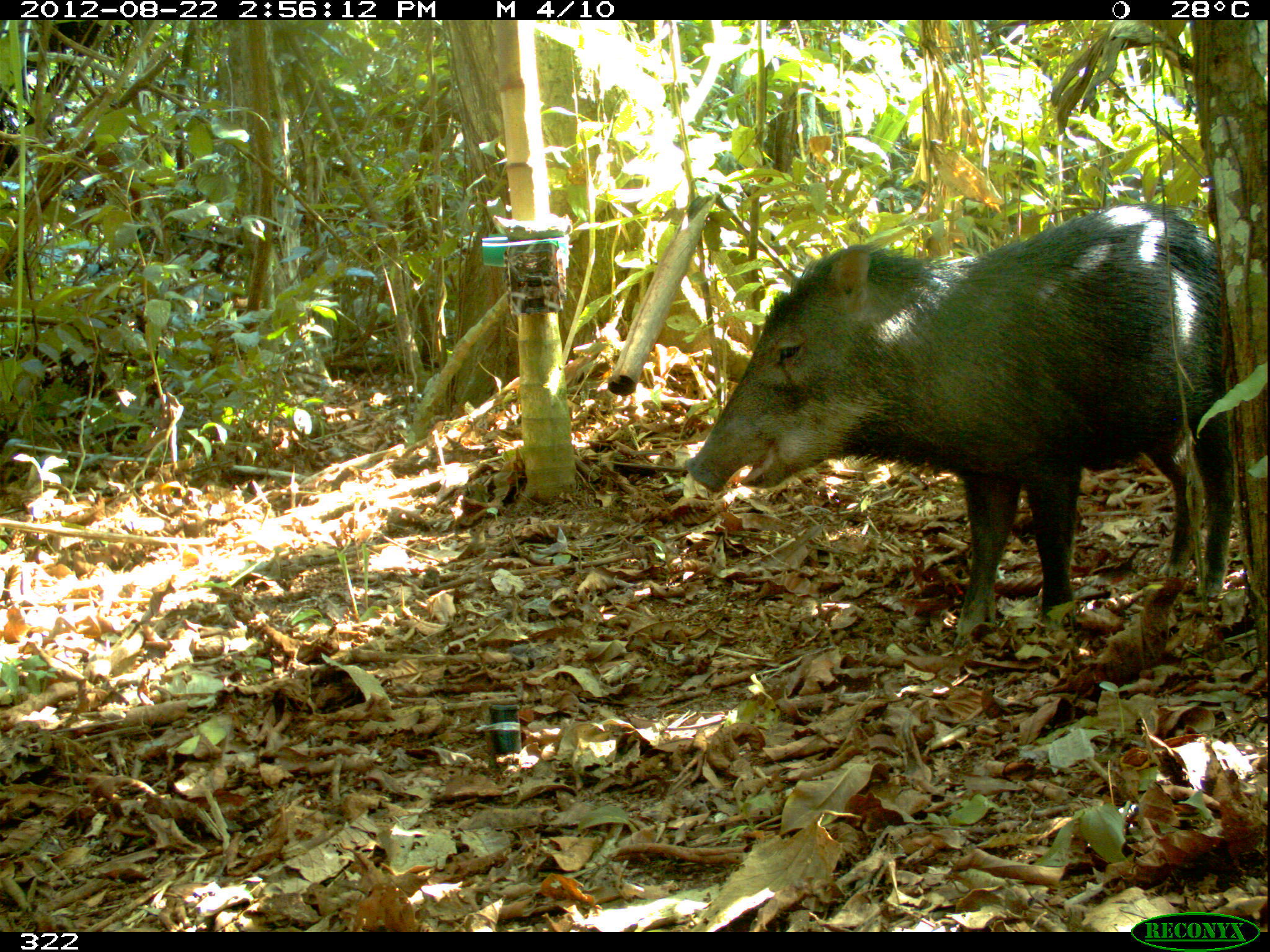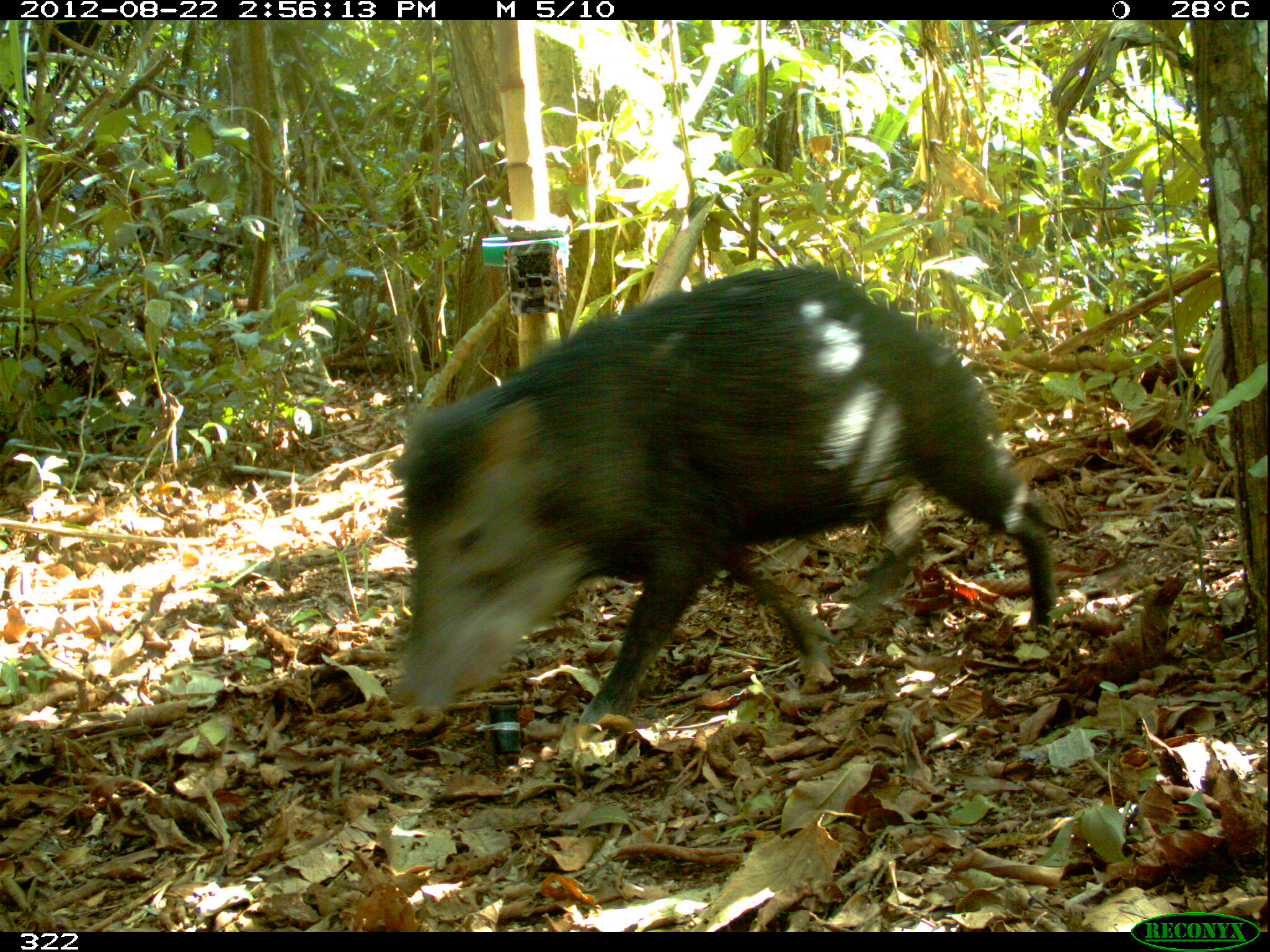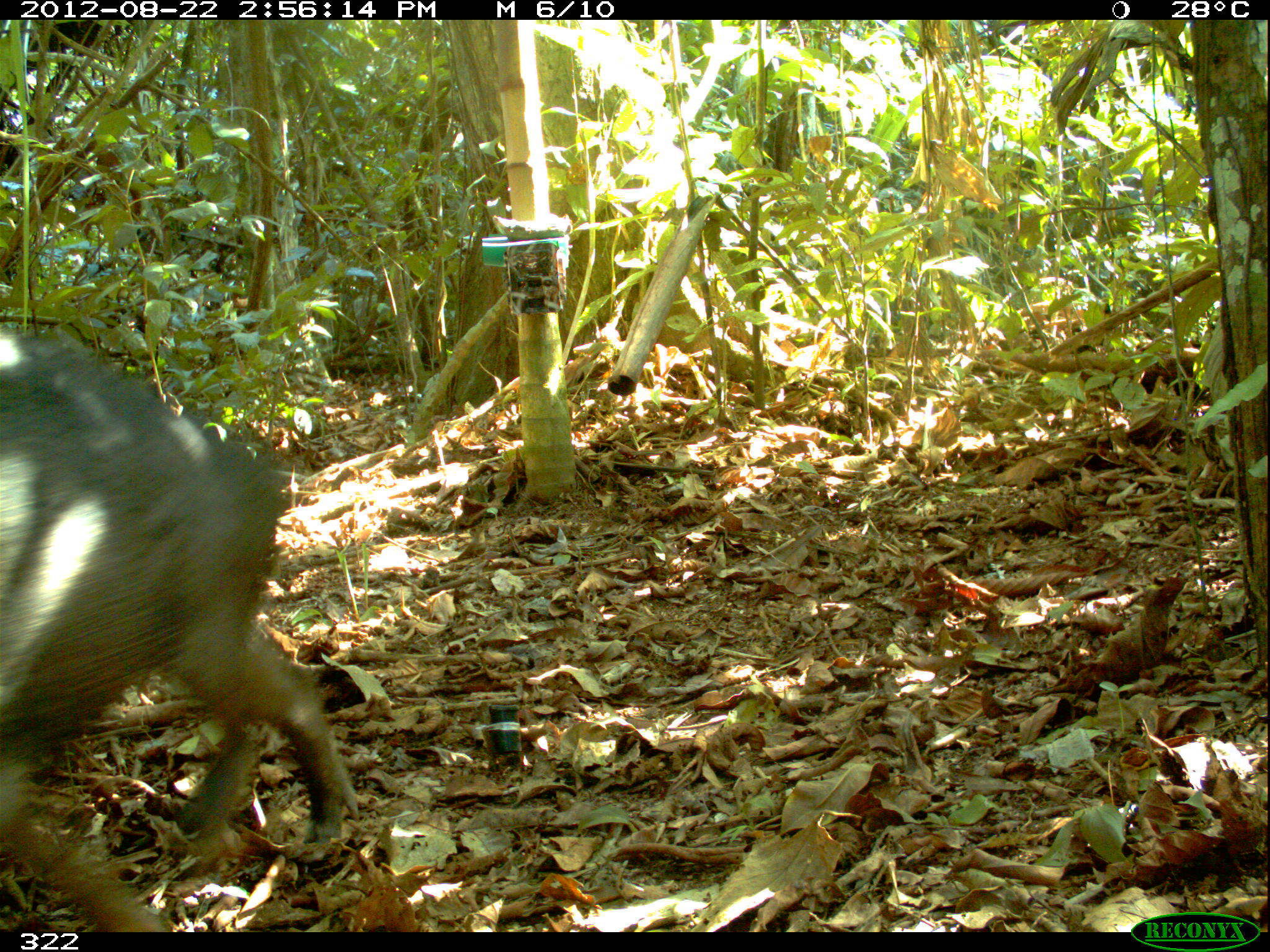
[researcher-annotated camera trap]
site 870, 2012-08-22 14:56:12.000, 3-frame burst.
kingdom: Animalia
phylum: Chordata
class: Mammalia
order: Artiodactyla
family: Tayassuidae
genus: Tayassu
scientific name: Tayassu pecari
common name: white-lipped peccary